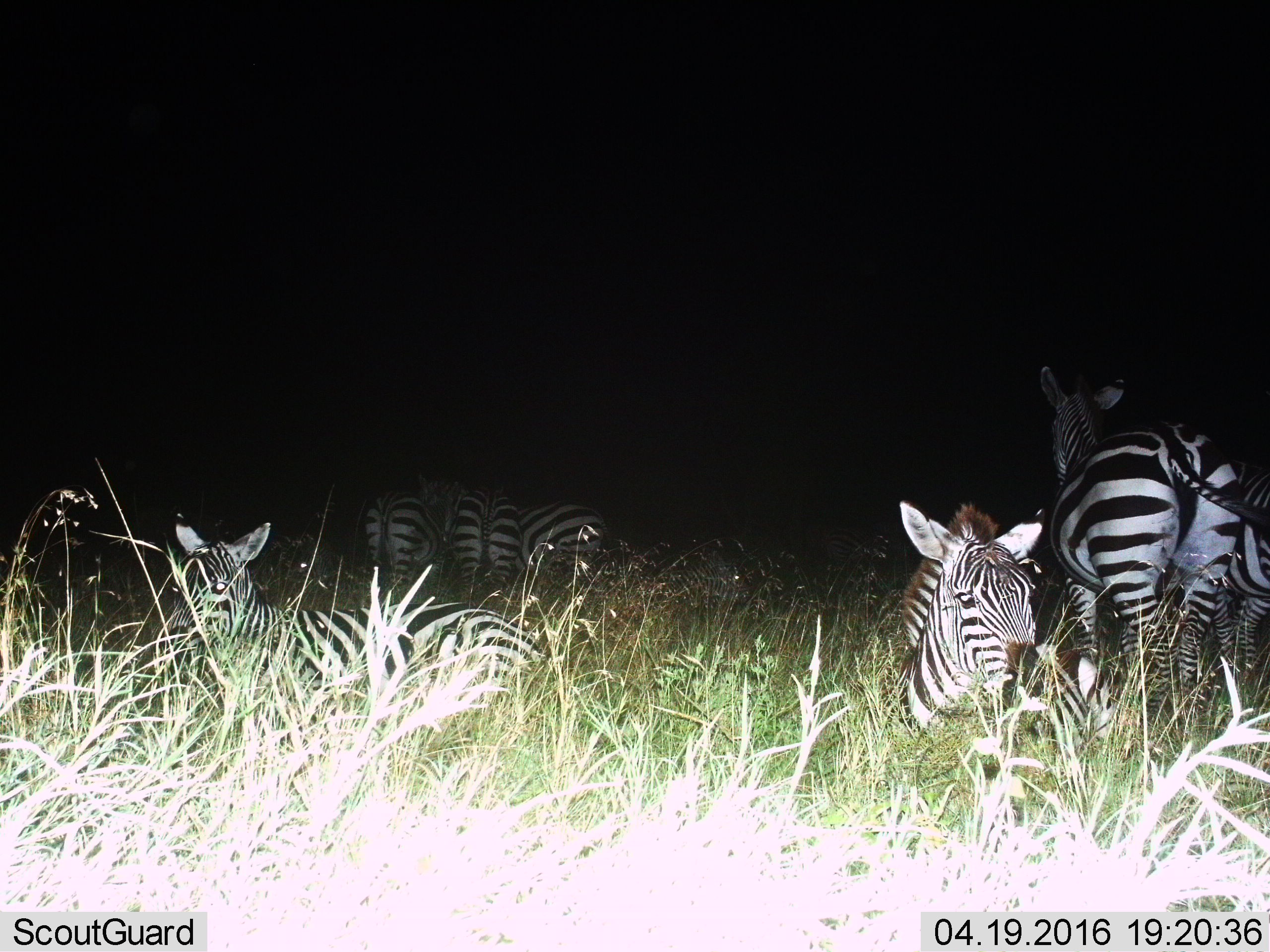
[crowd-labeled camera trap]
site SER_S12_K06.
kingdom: Animalia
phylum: Chordata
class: Mammalia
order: Perissodactyla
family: Equidae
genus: Equus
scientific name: Equus quagga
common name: plains zebra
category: zebraplains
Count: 7.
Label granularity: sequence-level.